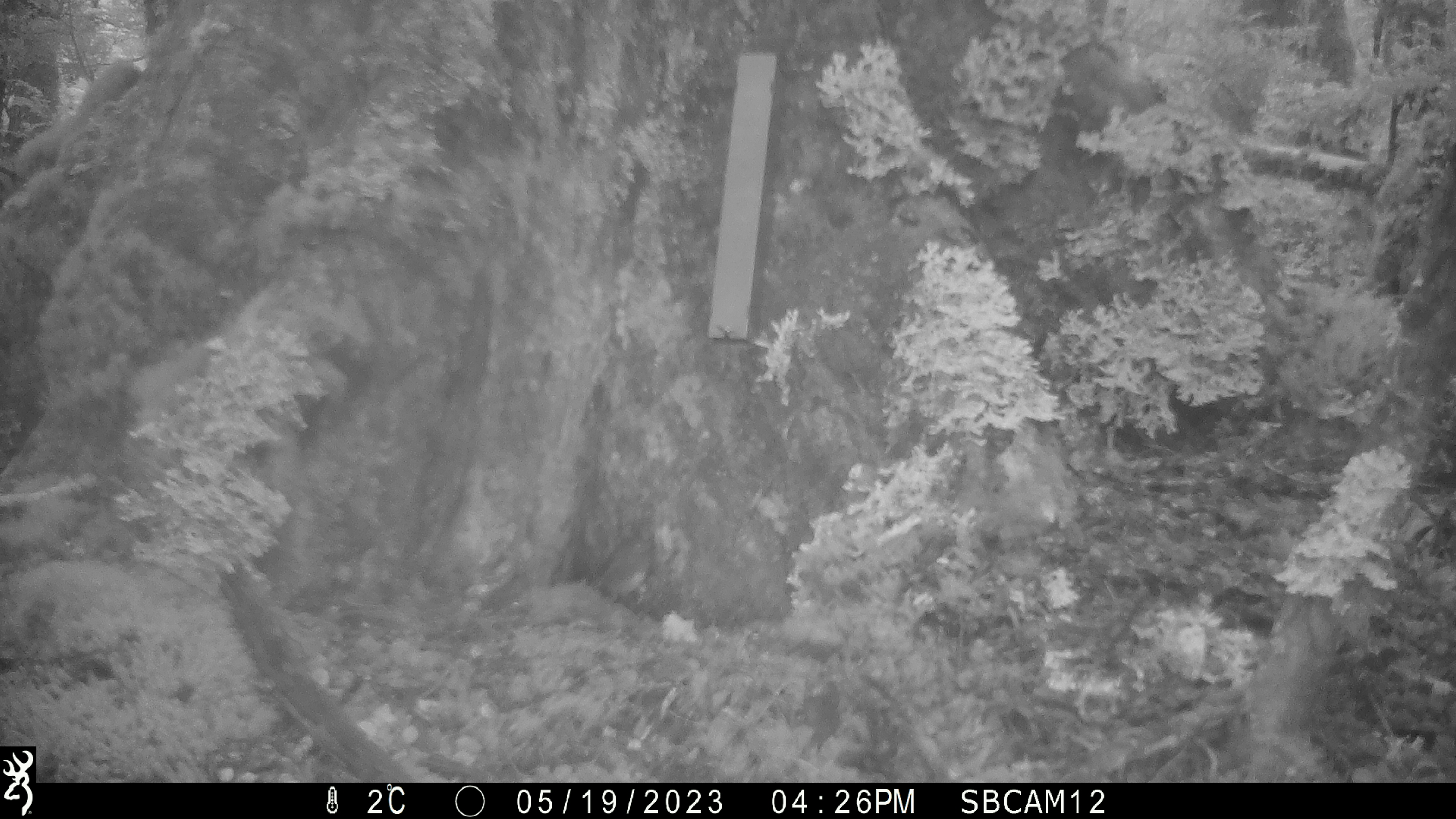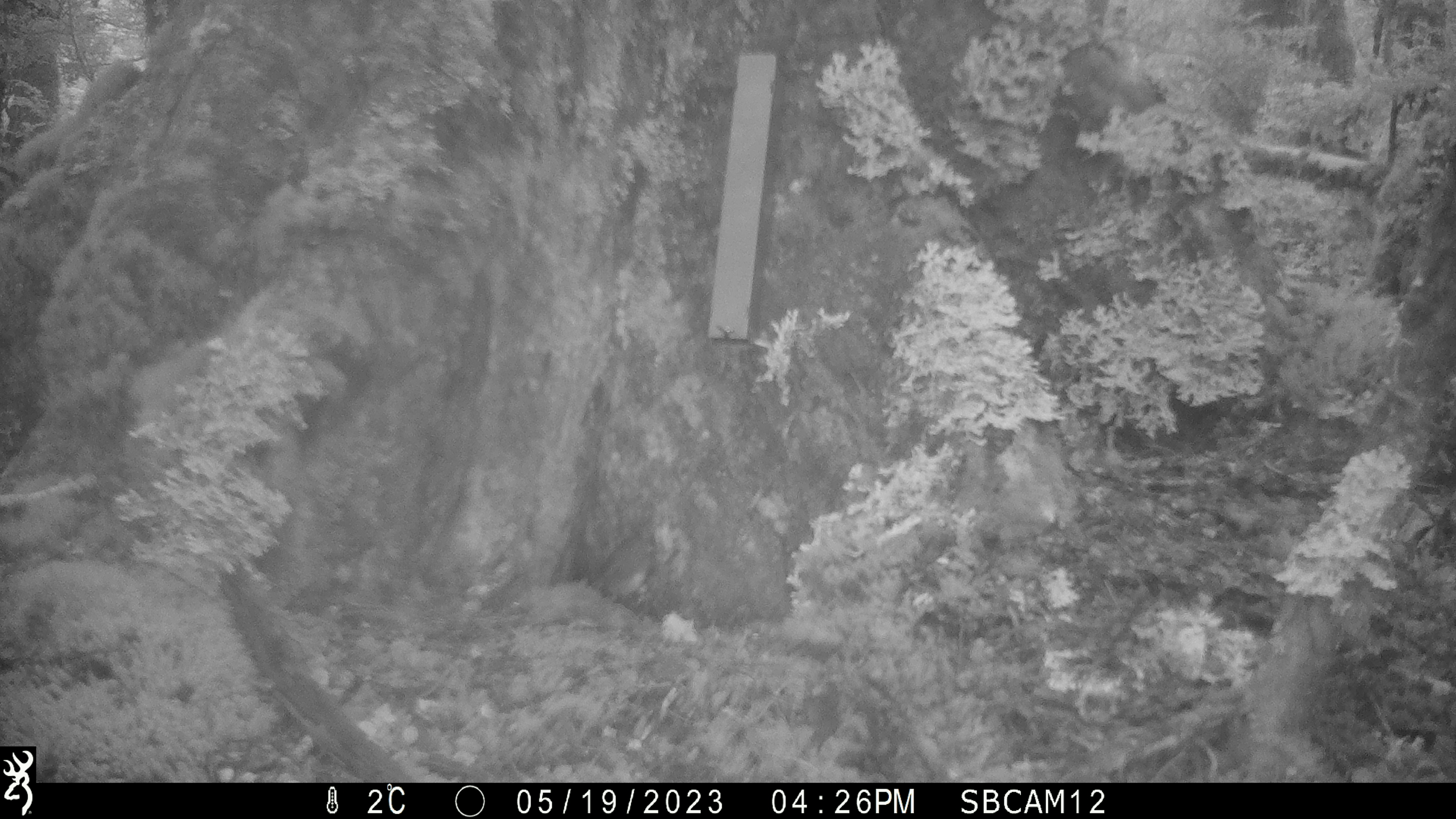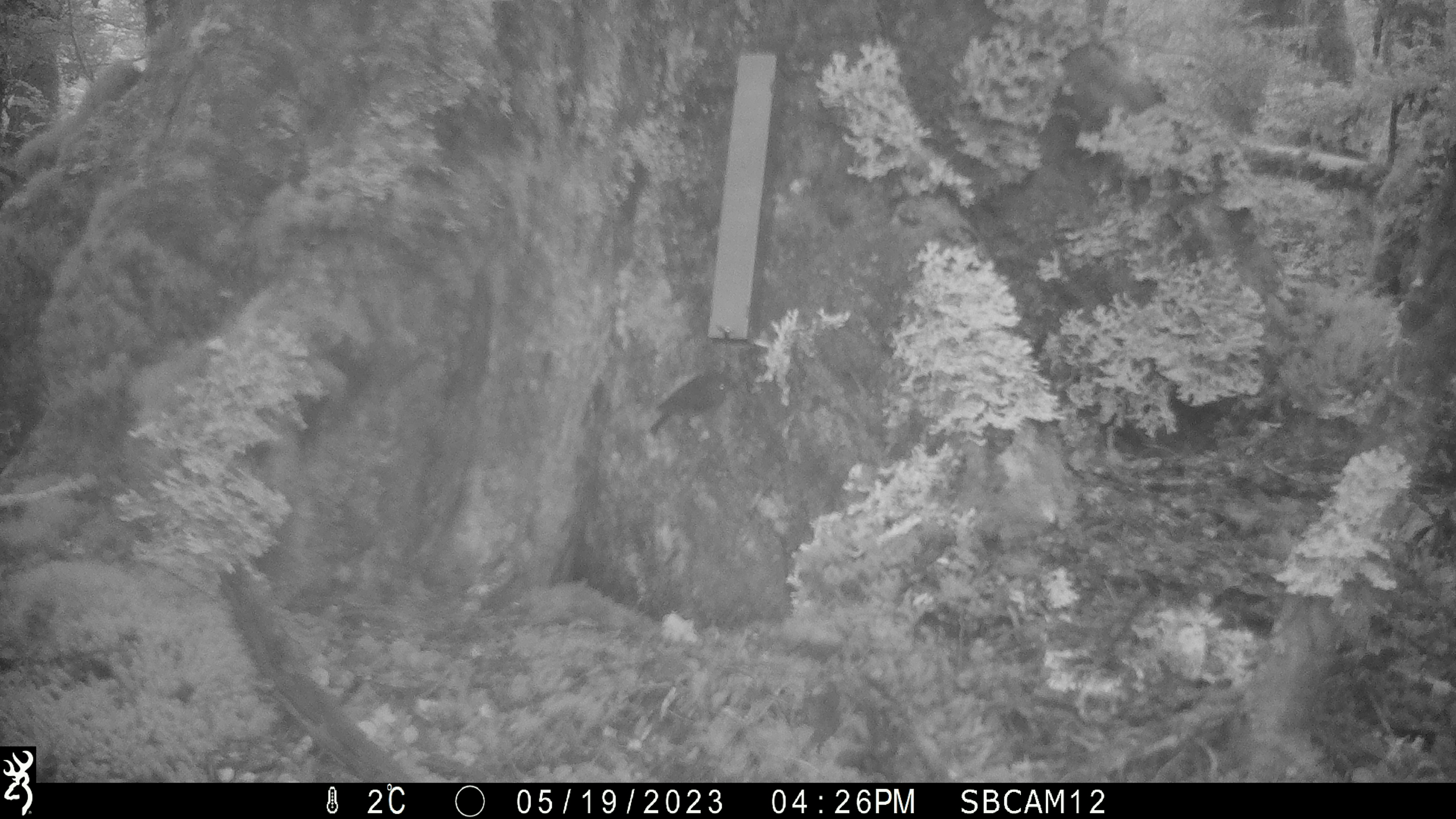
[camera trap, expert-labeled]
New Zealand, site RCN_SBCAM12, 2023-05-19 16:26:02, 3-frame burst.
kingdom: Animalia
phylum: Chordata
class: Aves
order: Passeriformes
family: Petroicidae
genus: Petroica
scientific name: Petroica australis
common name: new zealand robin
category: robin